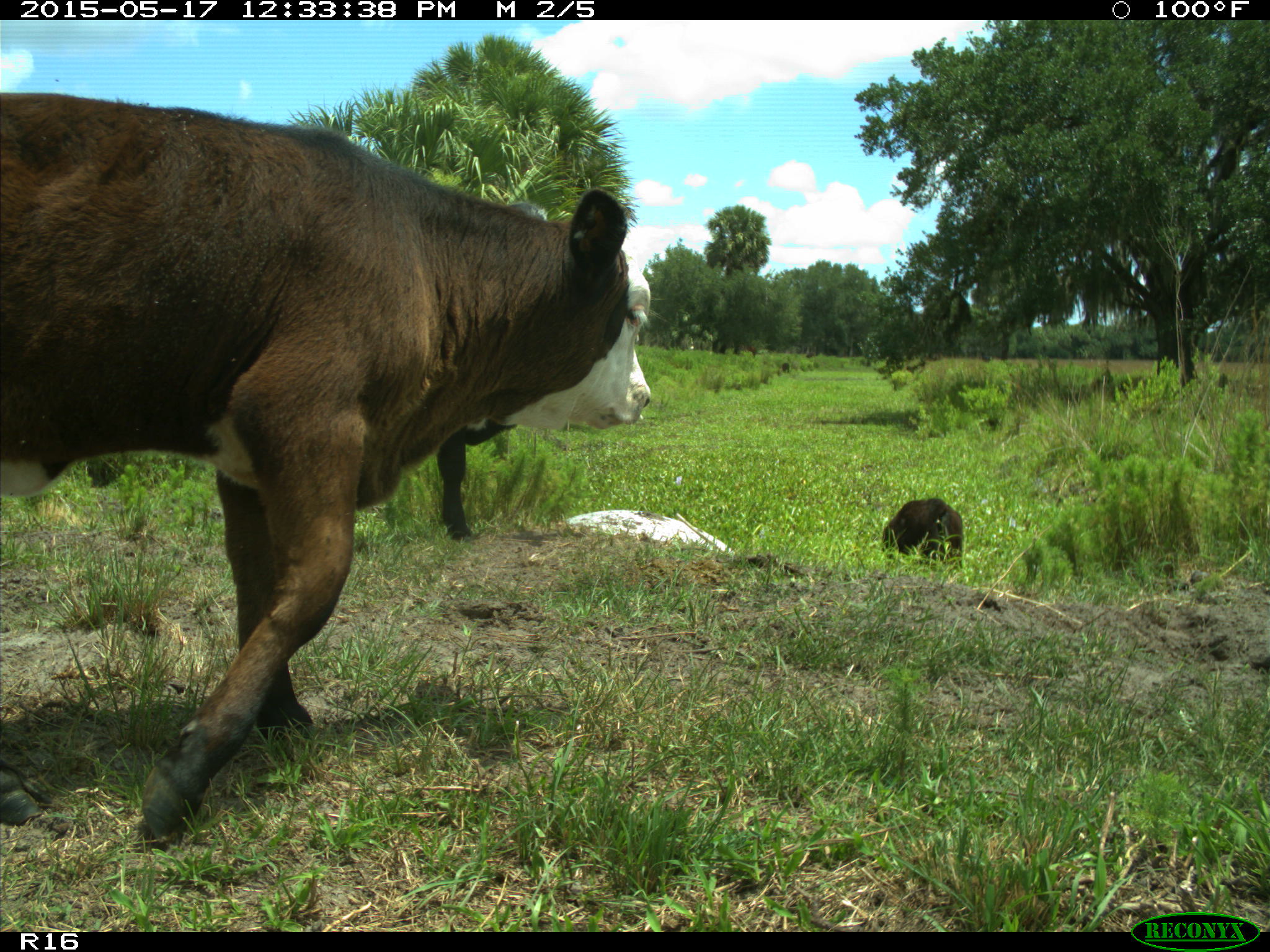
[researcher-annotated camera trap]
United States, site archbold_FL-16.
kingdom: Animalia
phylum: Chordata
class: Mammalia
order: Artiodactyla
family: Bovidae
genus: Bos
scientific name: Bos taurus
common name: domestic cow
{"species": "Bos taurus (domestic cow)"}